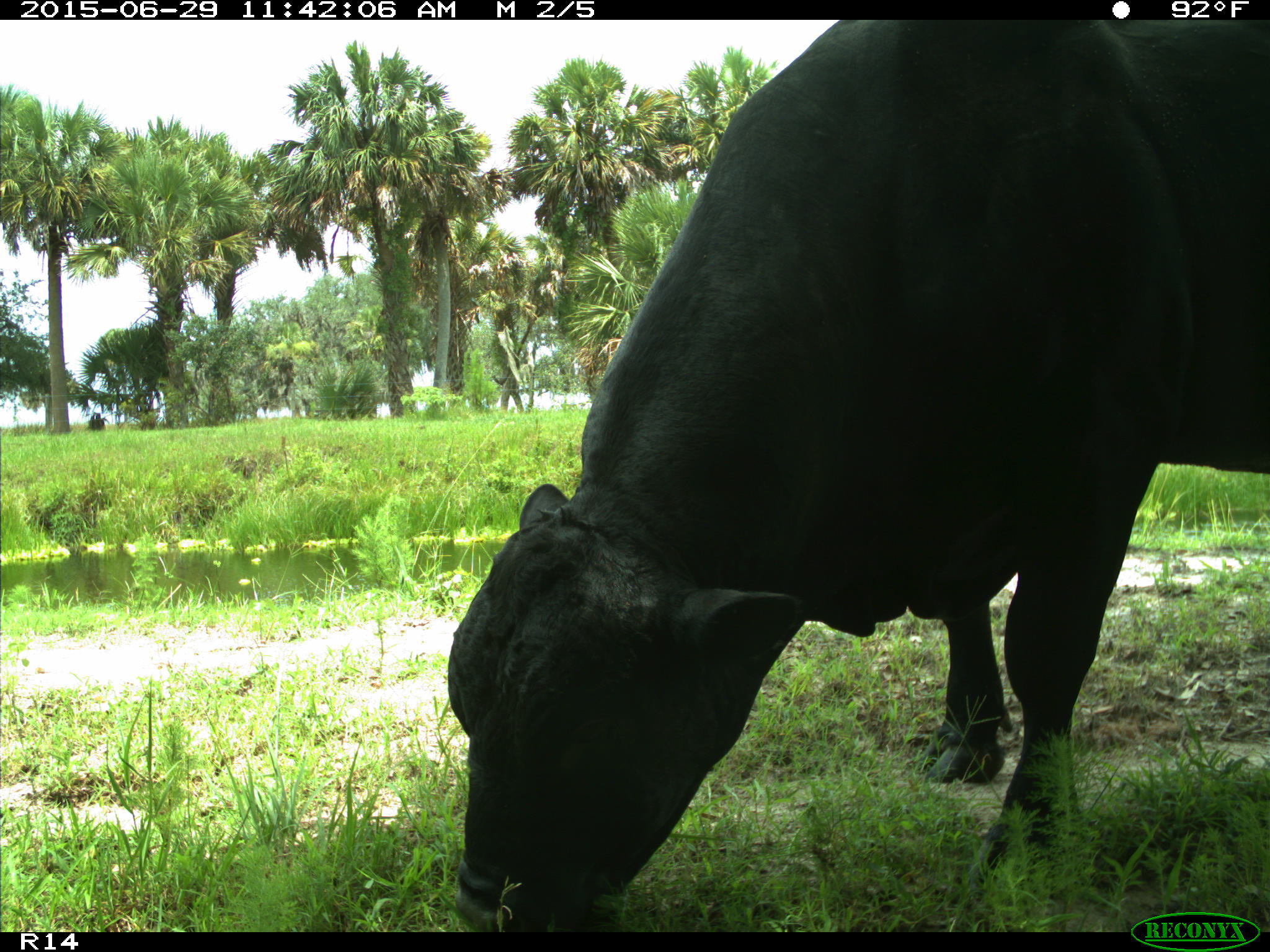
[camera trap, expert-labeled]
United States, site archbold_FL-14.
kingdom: Animalia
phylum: Chordata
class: Mammalia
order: Artiodactyla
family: Bovidae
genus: Bos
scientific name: Bos taurus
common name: domestic cow